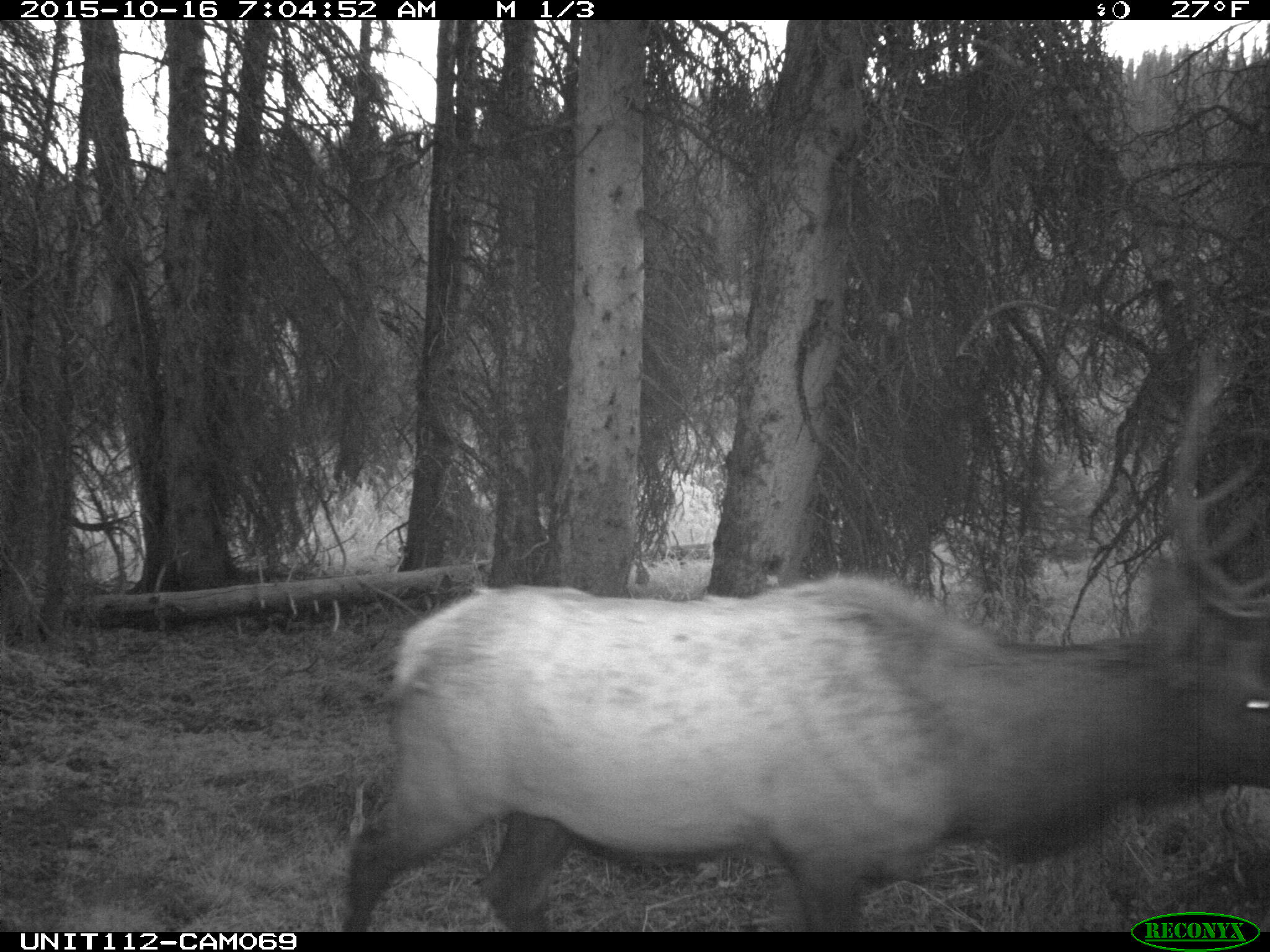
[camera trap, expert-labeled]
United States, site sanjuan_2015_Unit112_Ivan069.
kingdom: Animalia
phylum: Chordata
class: Mammalia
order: Artiodactyla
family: Cervidae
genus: Cervus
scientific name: Cervus elaphus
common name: red deer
Cervus elaphus (red deer).